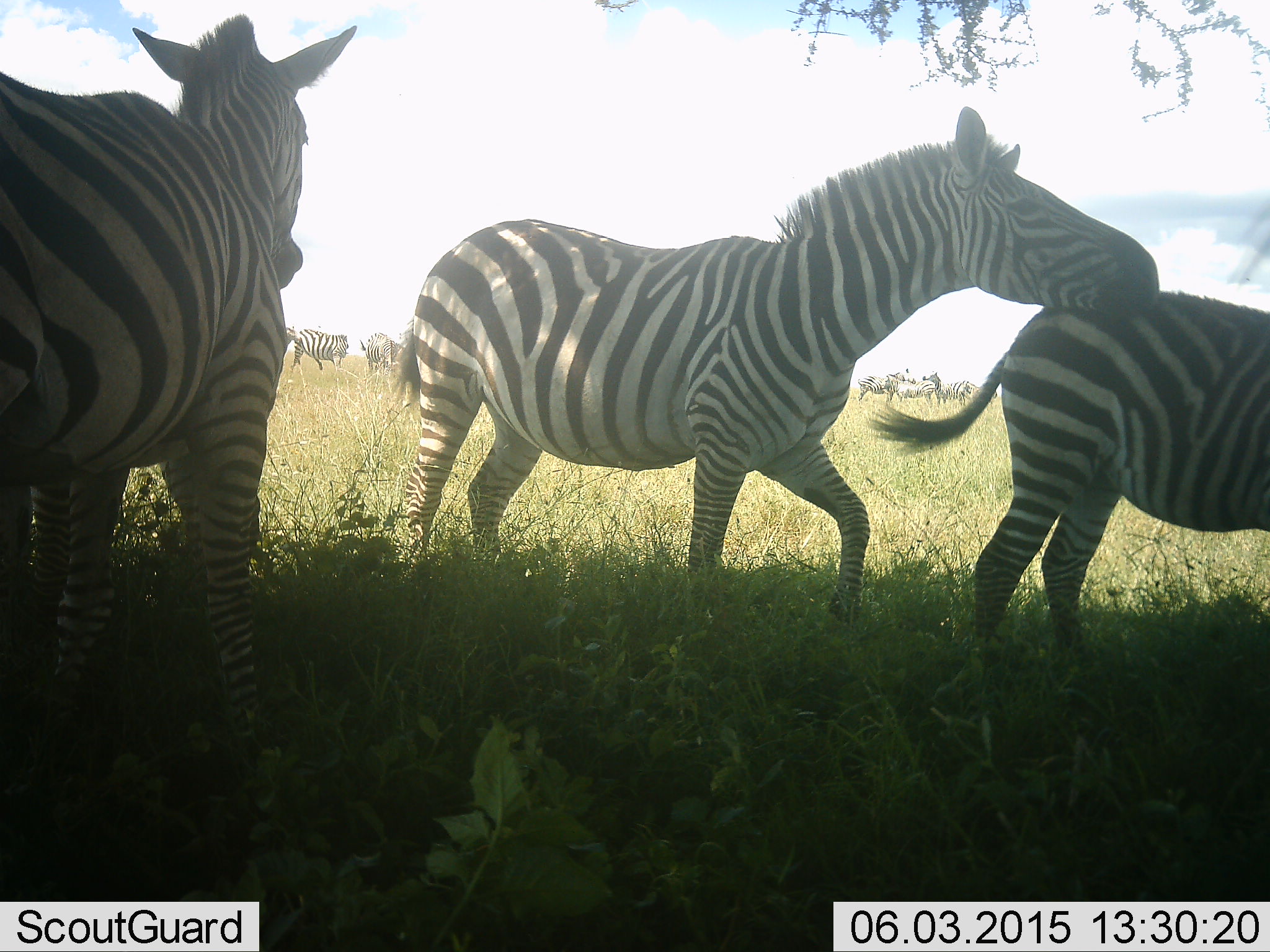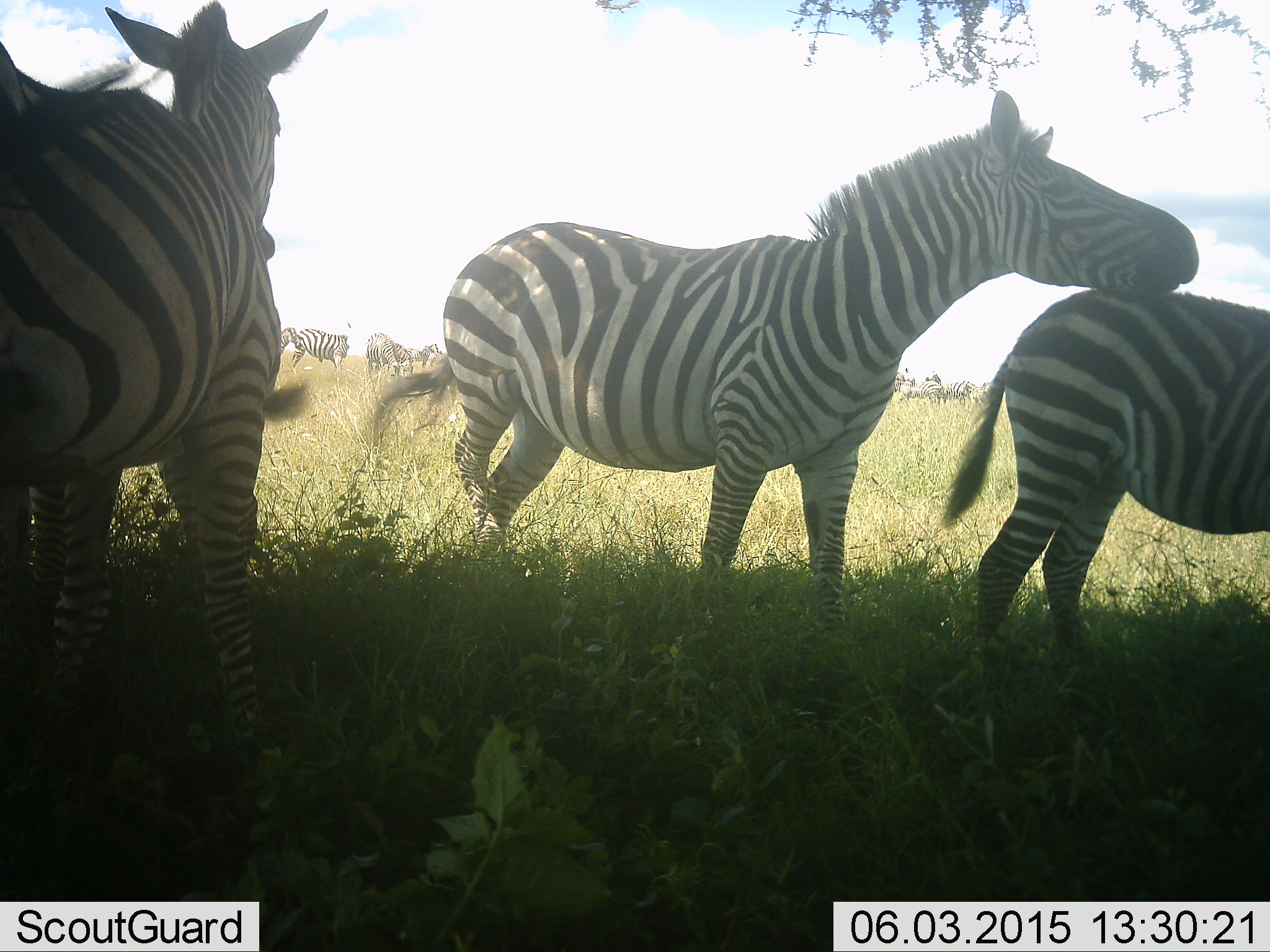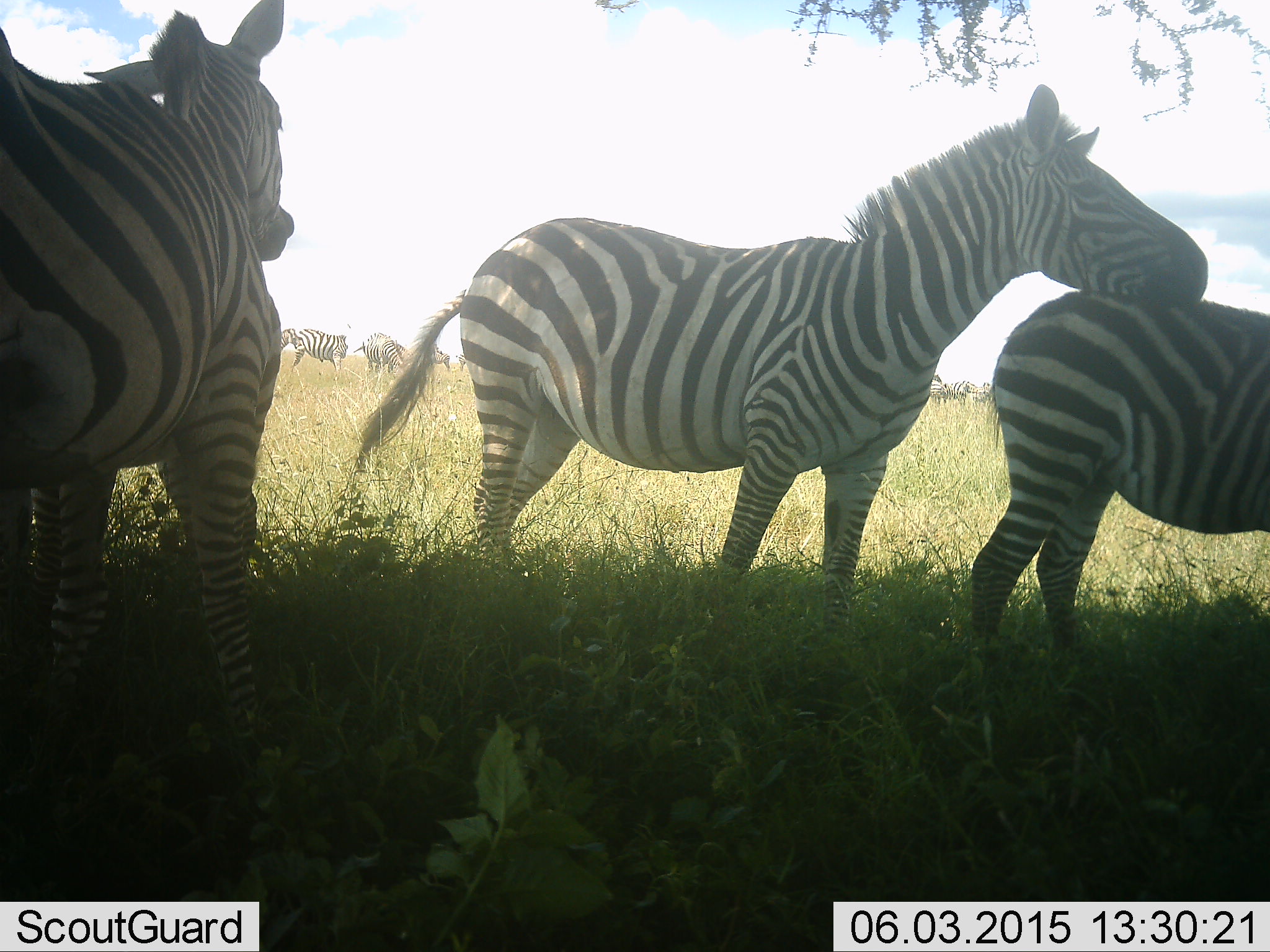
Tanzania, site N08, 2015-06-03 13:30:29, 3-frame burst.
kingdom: Animalia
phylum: Chordata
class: Mammalia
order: Perissodactyla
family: Equidae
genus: Equus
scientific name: Equus quagga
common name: plains zebra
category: zebra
Zebra (plains zebra) (Equus quagga), count 10. Behavior (volunteer vote fractions): standing 90%, resting 20%, moving 40%, interacting 80%. Young present (vote fraction): 10%. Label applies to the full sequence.